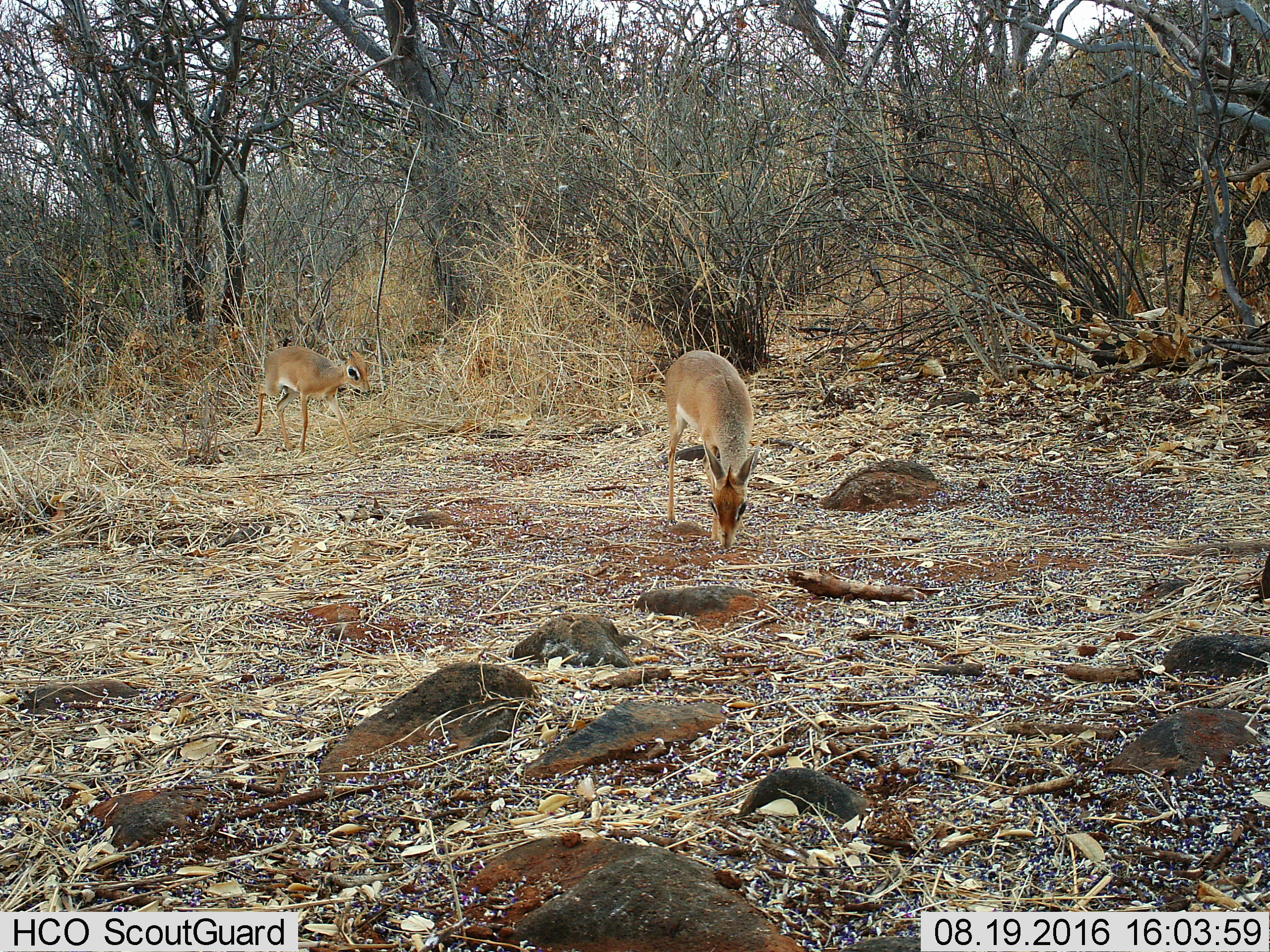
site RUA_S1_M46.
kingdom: Animalia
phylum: Chordata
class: Mammalia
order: Artiodactyla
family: Bovidae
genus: Madoqua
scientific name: Madoqua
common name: dik-dik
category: dikdik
Dikdik (dik-dik) (Madoqua), count 2. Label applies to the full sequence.